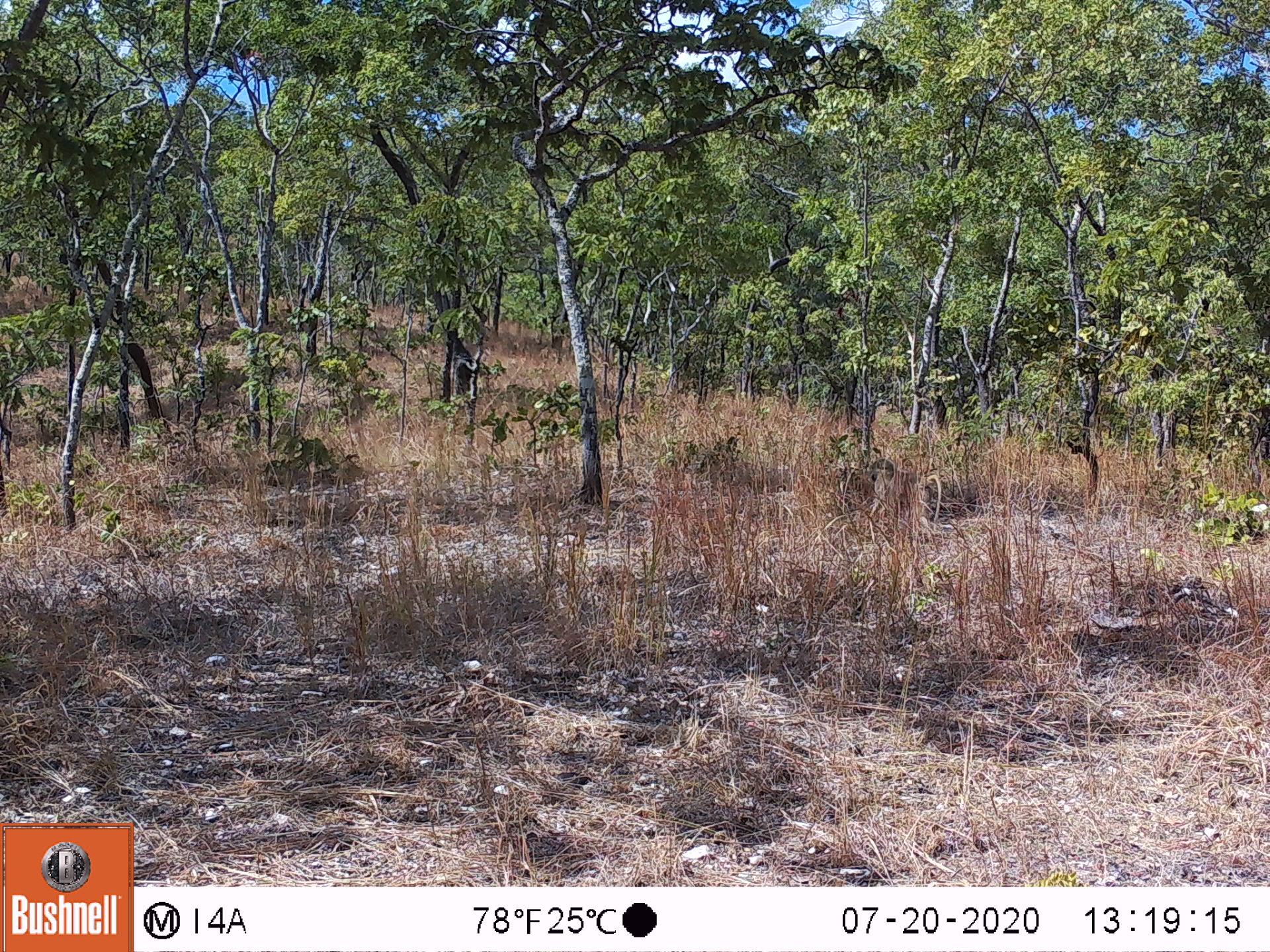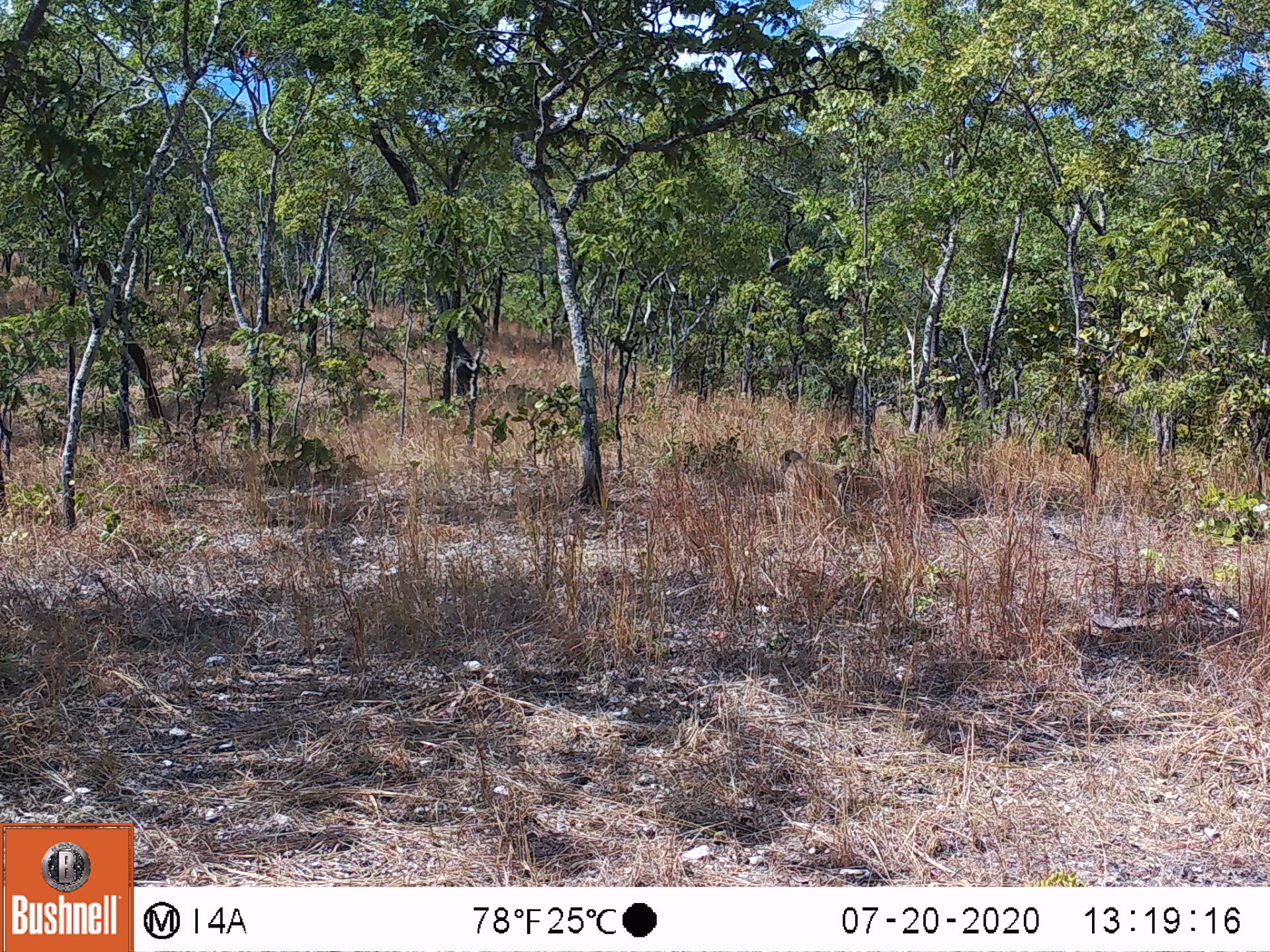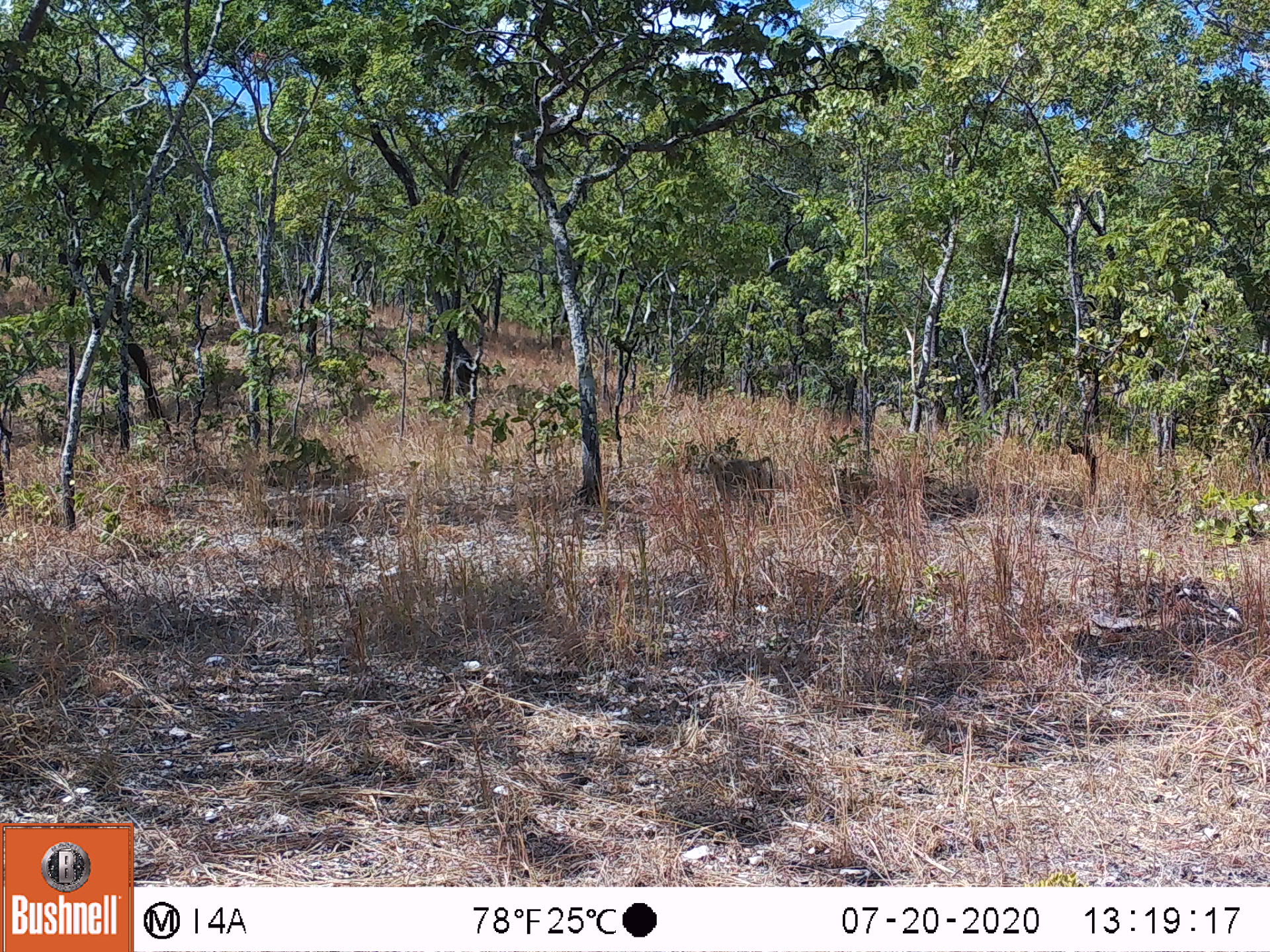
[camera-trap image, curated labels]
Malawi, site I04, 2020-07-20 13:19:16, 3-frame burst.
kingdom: Animalia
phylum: Chordata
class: Mammalia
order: Primates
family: Cercopithecidae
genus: Papio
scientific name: Papio cynocephalus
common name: yellow baboon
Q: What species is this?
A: Yellow baboon (Papio cynocephalus).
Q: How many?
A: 1.